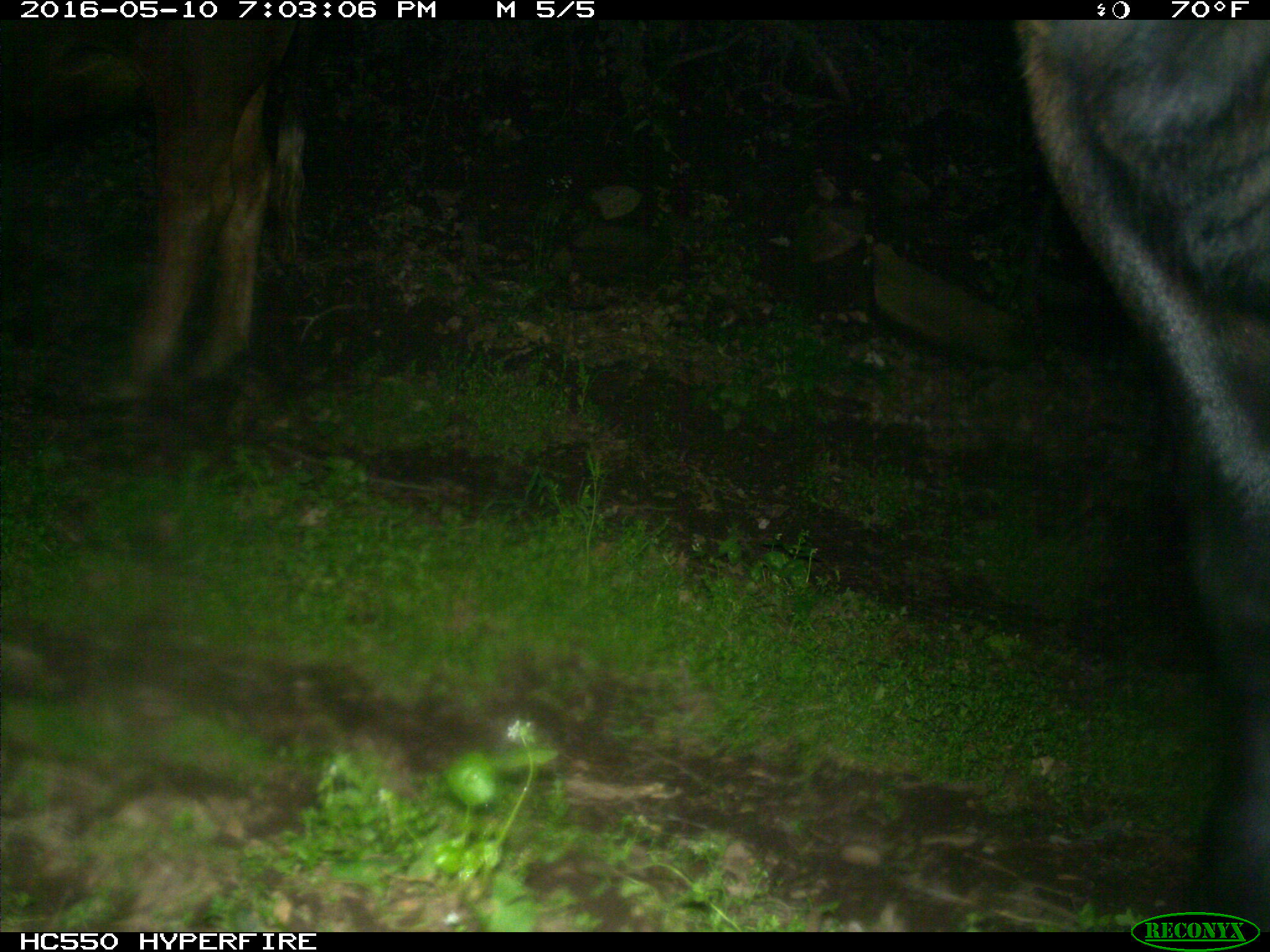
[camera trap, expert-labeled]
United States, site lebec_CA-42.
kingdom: Animalia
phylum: Chordata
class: Mammalia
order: Artiodactyla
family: Bovidae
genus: Bos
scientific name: Bos taurus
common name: domestic cow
Bos taurus (domestic cow).